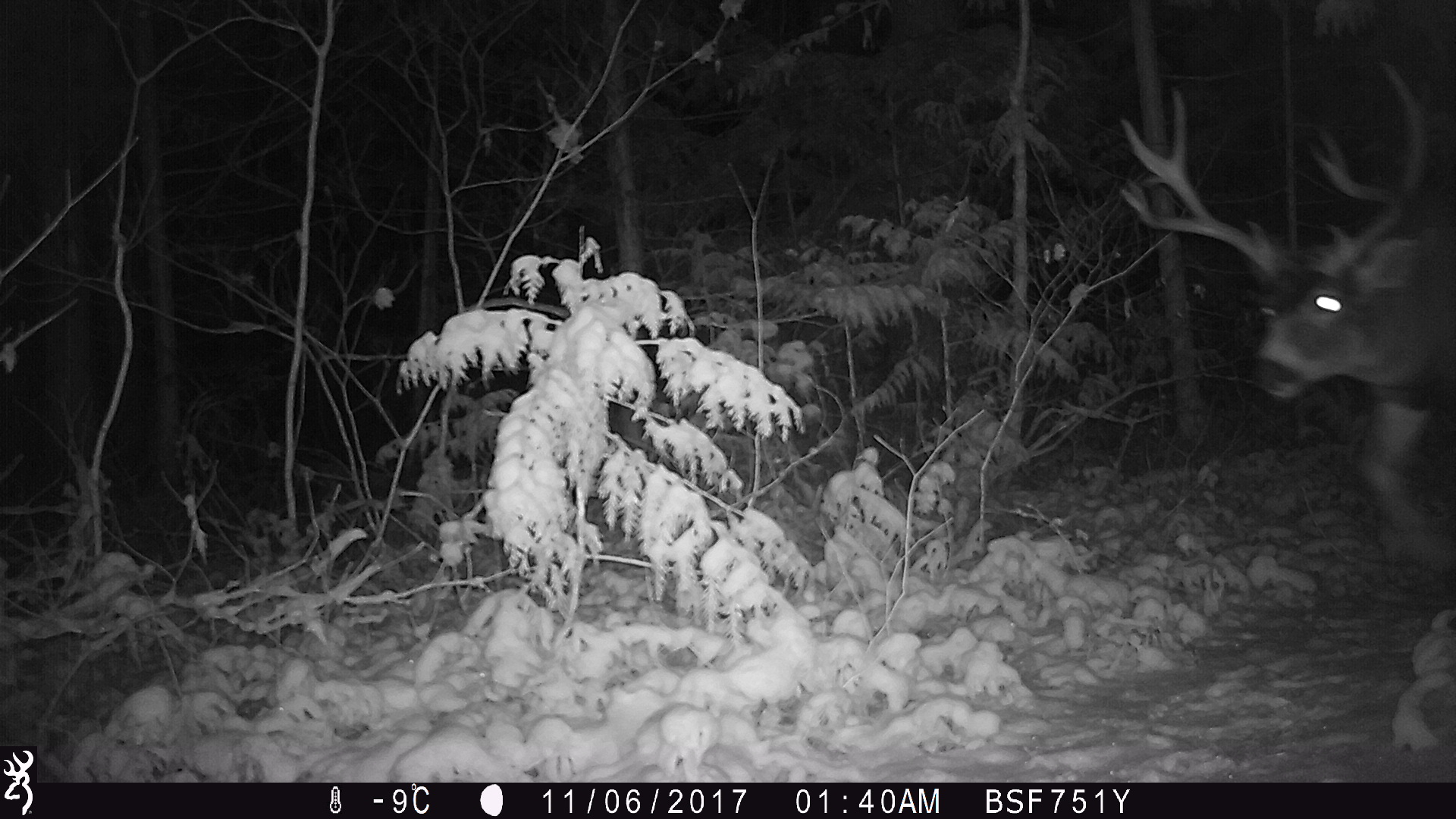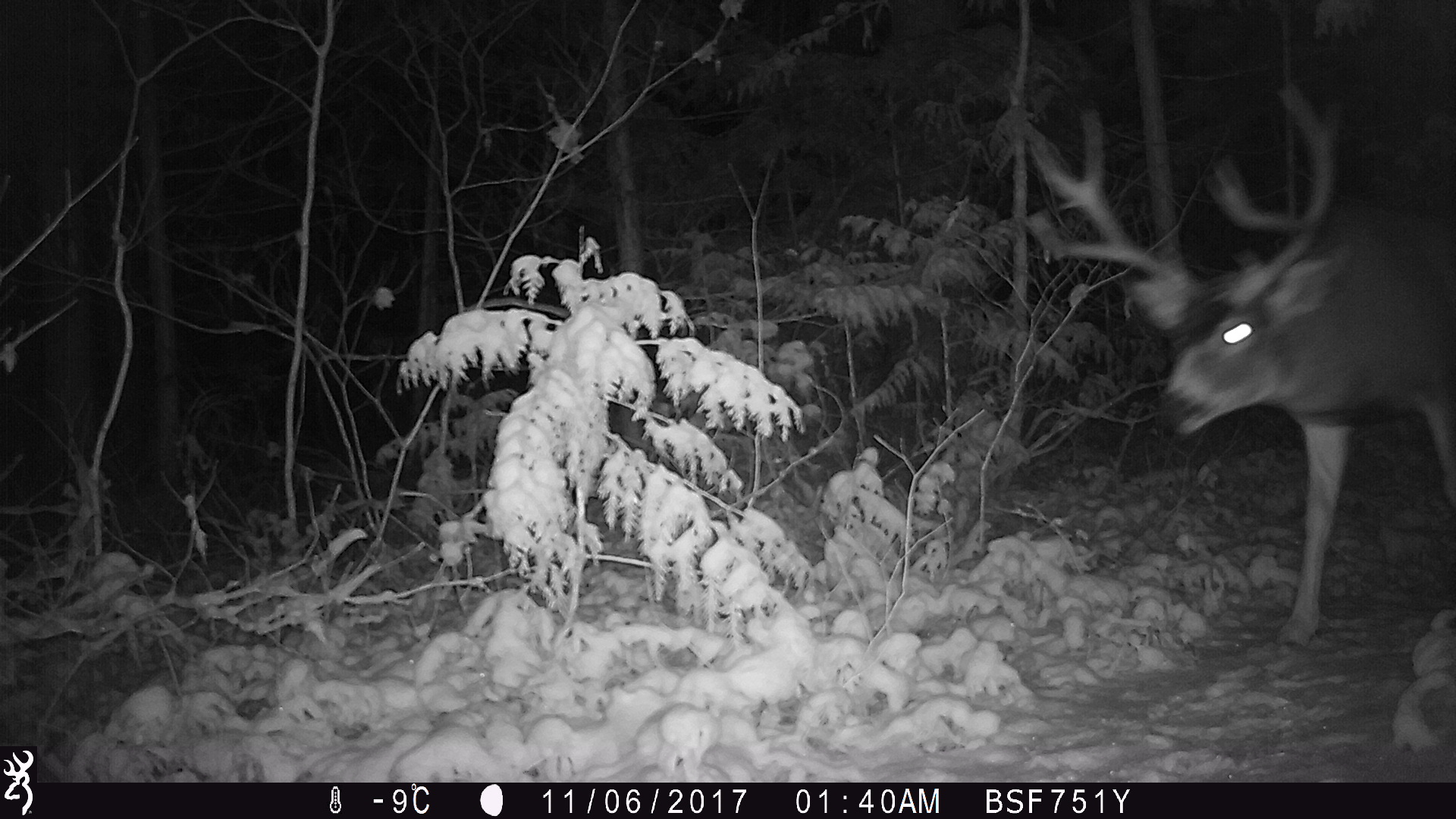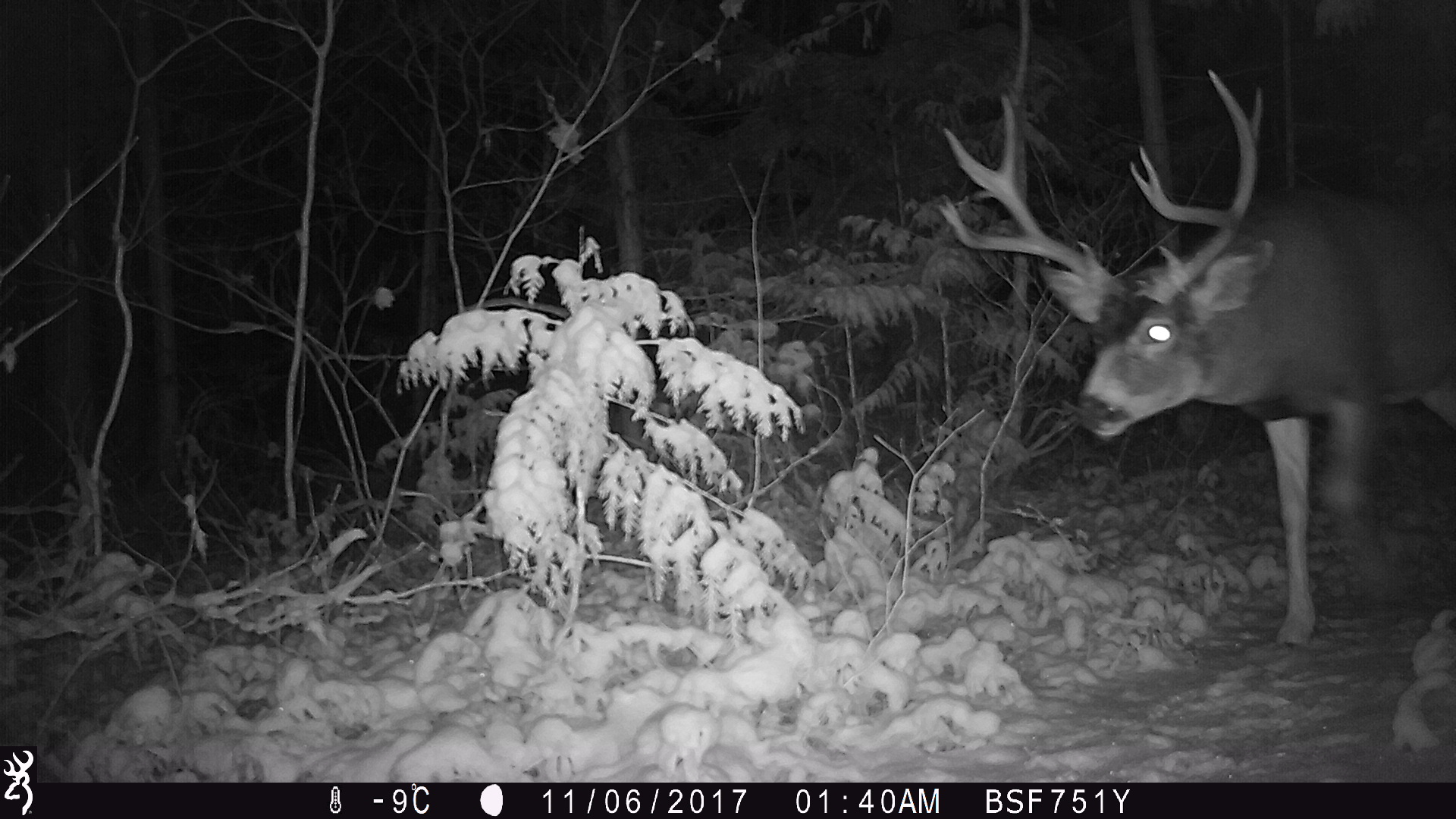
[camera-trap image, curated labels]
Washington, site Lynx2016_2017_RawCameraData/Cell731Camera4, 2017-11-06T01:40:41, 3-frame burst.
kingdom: Animalia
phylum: Chordata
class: Mammalia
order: Artiodactyla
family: Cervidae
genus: Odocoileus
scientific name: Odocoileus hemionus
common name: mule deer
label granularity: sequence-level